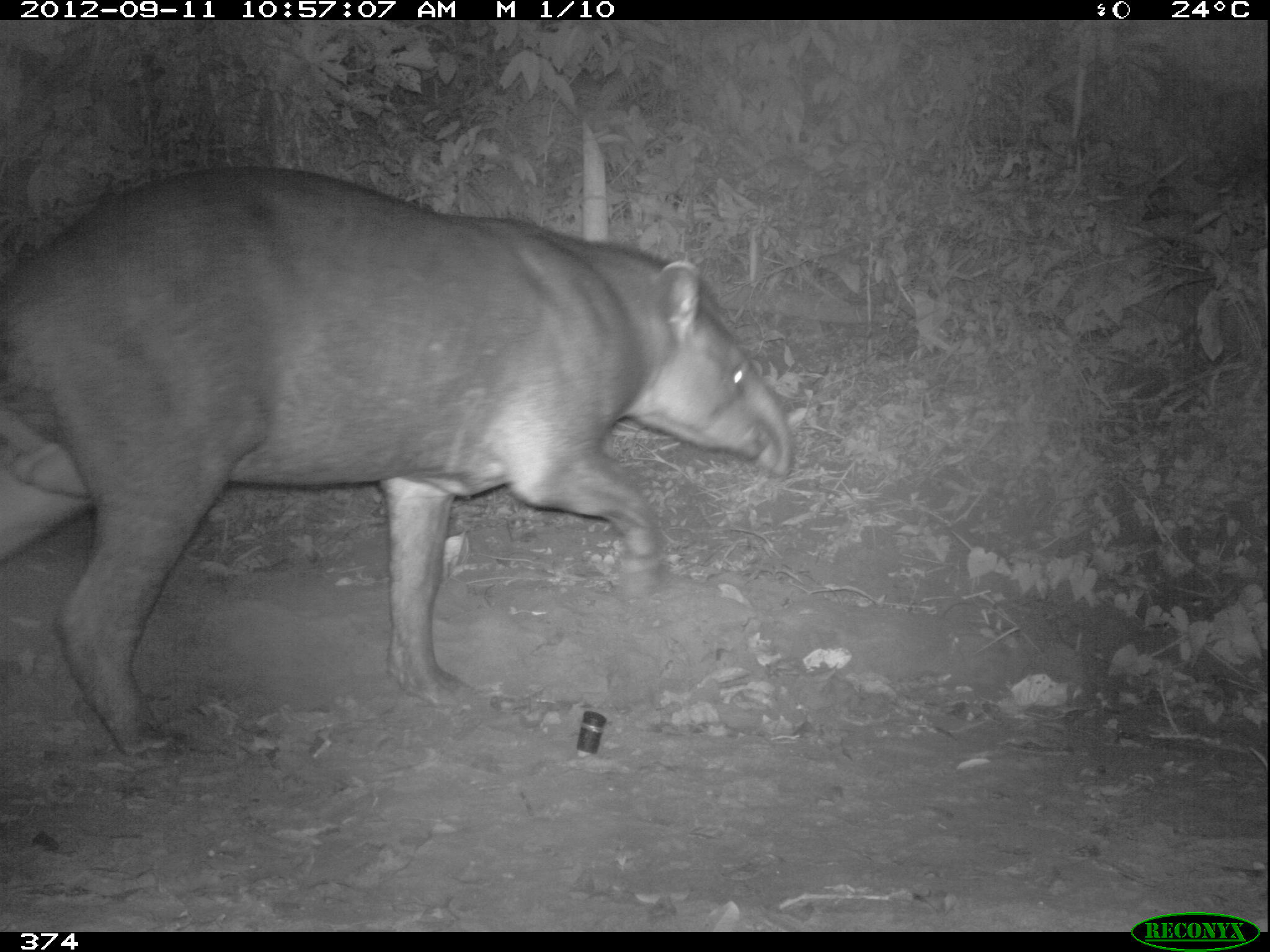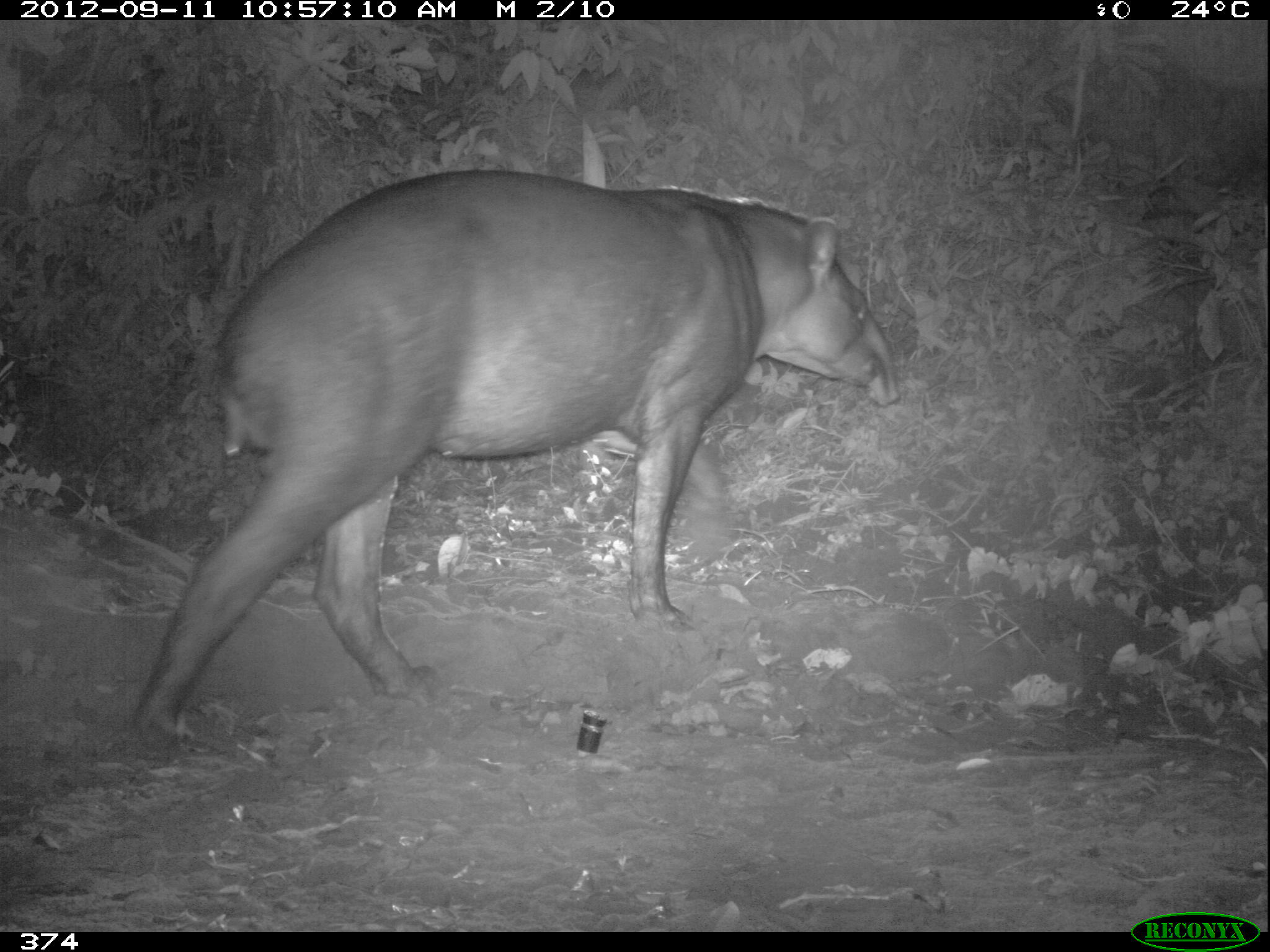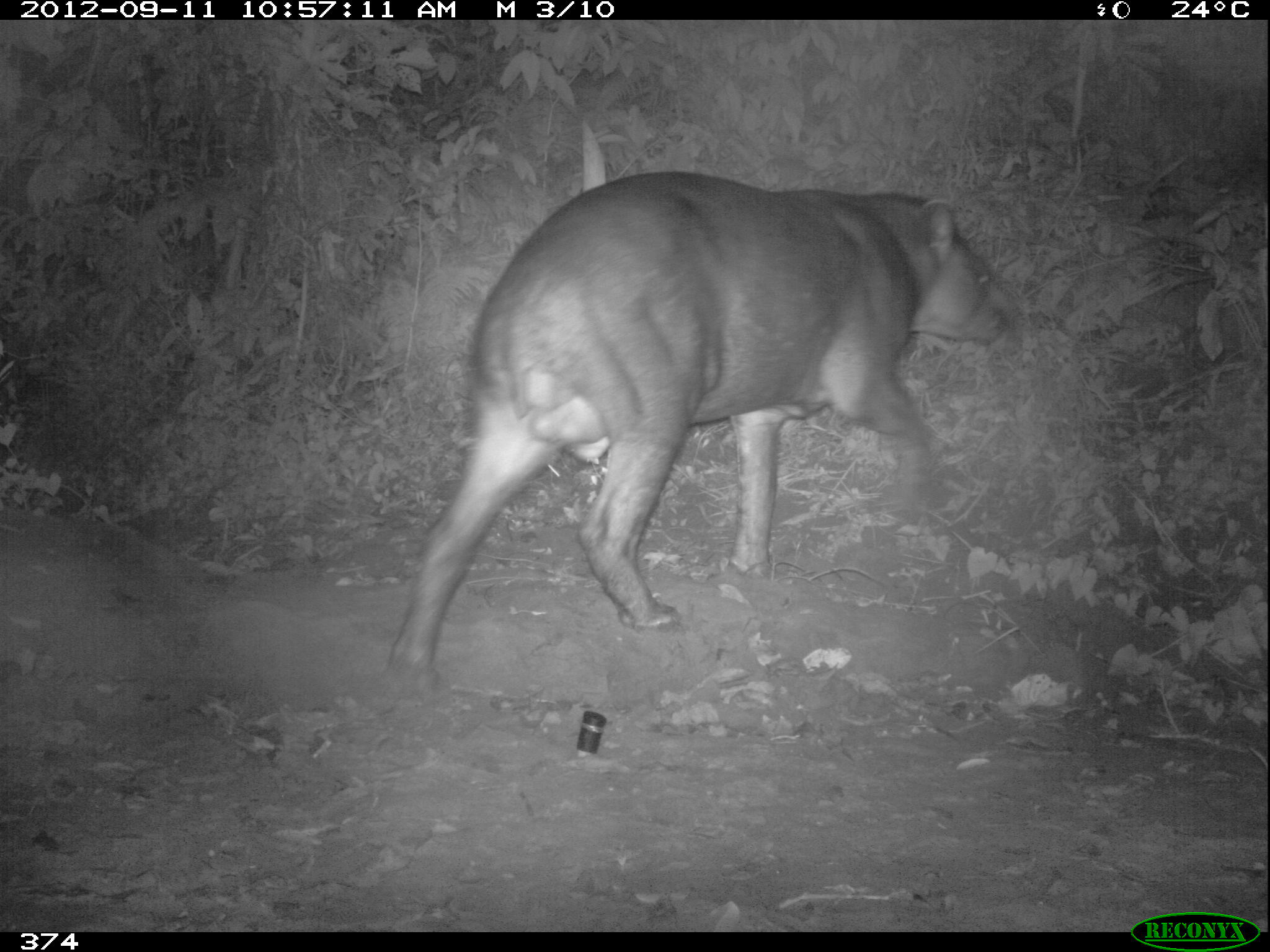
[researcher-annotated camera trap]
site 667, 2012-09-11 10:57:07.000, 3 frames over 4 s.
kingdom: Animalia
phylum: Chordata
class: Mammalia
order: Perissodactyla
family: Tapiridae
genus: Tapirus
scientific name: Tapirus terrestris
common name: south american tapir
Tapirus terrestris (south american tapir).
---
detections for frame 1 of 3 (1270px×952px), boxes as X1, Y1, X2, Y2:
tapirus terrestris: 0, 160, 793, 762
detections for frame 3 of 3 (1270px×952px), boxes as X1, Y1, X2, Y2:
tapirus terrestris: 383, 169, 1019, 694